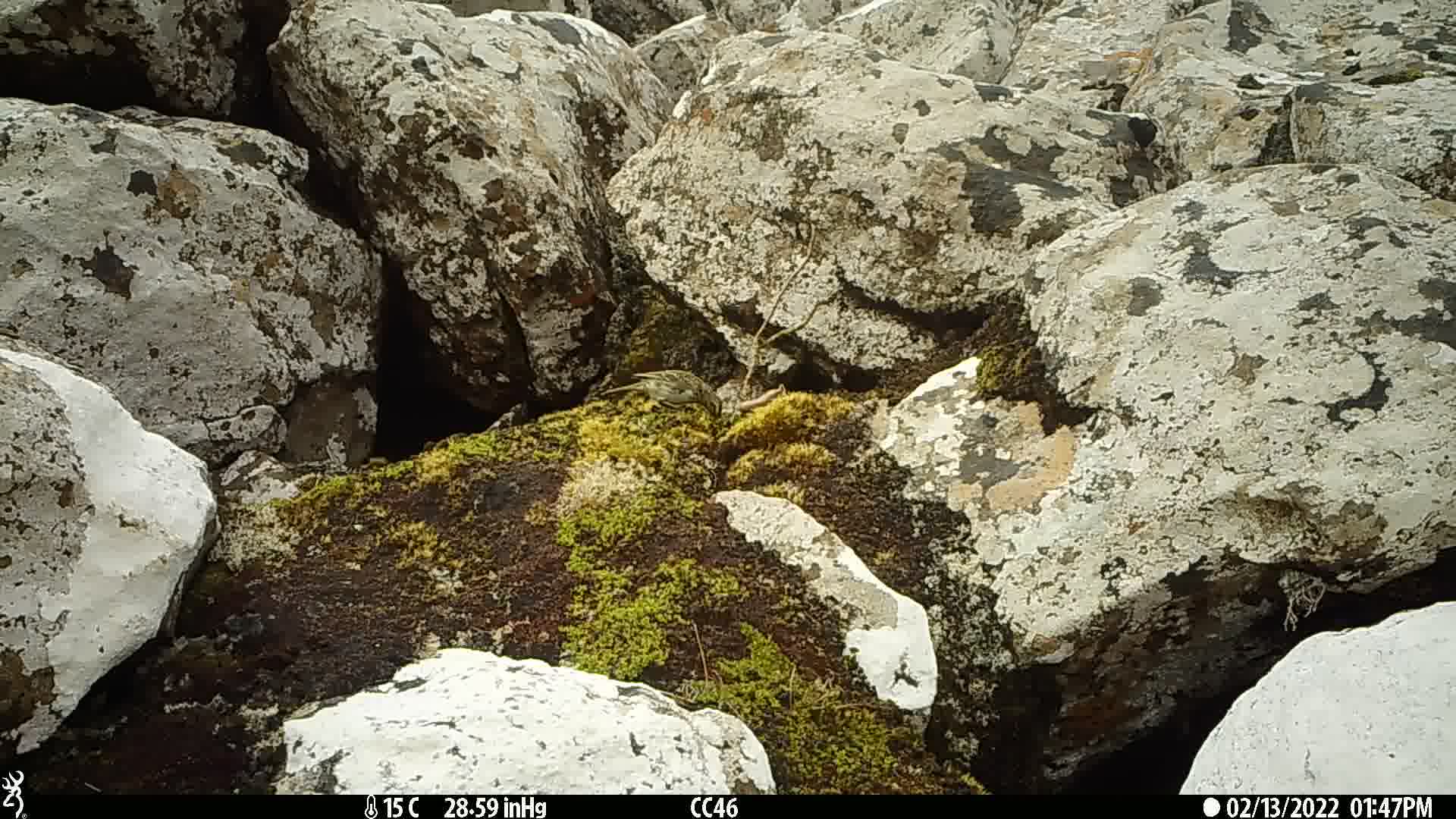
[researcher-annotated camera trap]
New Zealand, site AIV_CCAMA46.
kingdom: Animalia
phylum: Chordata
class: Aves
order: Passeriformes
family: Motacillidae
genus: Anthus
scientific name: Anthus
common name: pipit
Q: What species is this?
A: Pipit (Anthus).